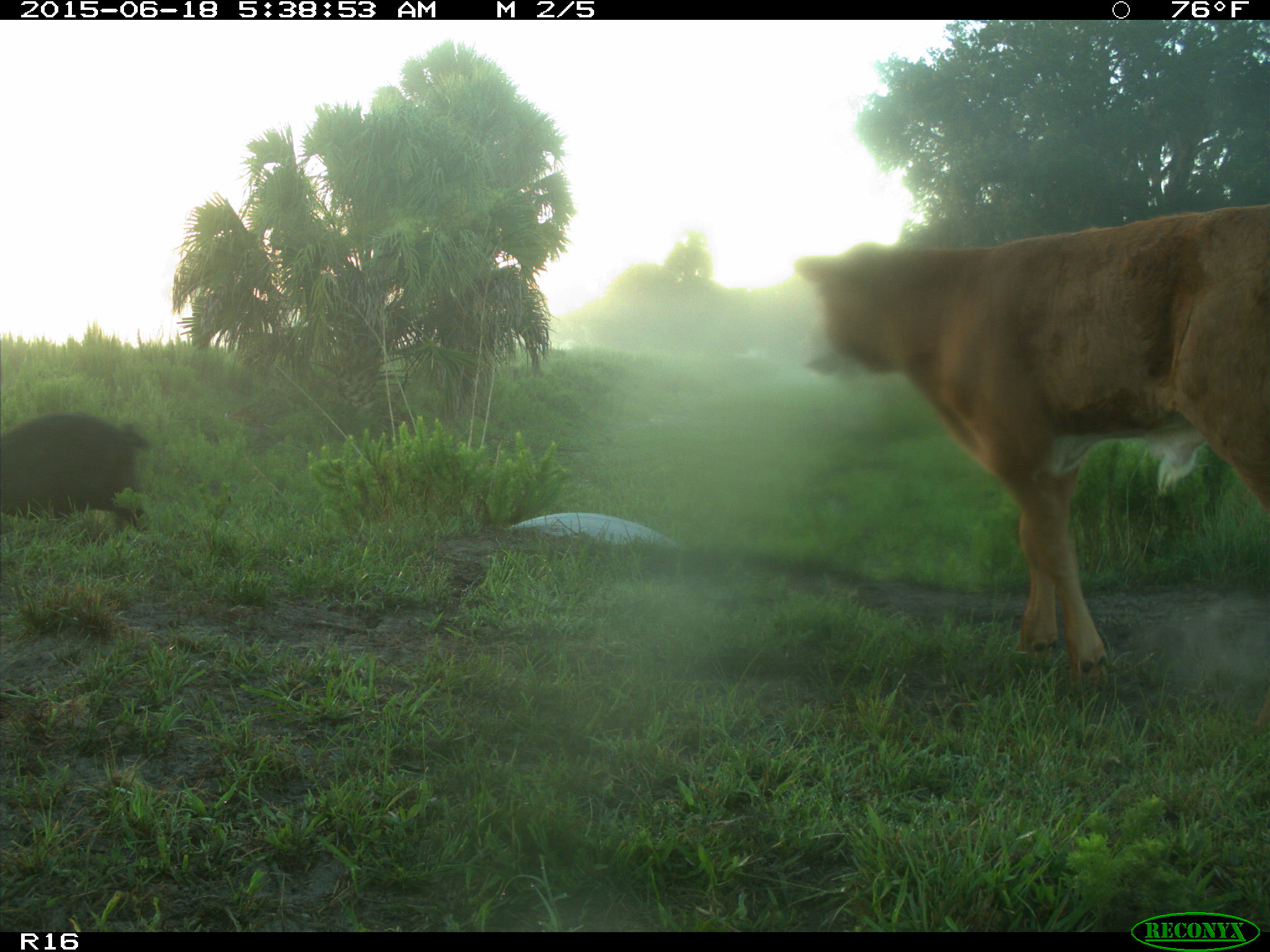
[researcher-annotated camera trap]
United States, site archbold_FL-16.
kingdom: Animalia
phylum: Chordata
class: Mammalia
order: Artiodactyla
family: Suidae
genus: Sus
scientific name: Sus scrofa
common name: wild boar